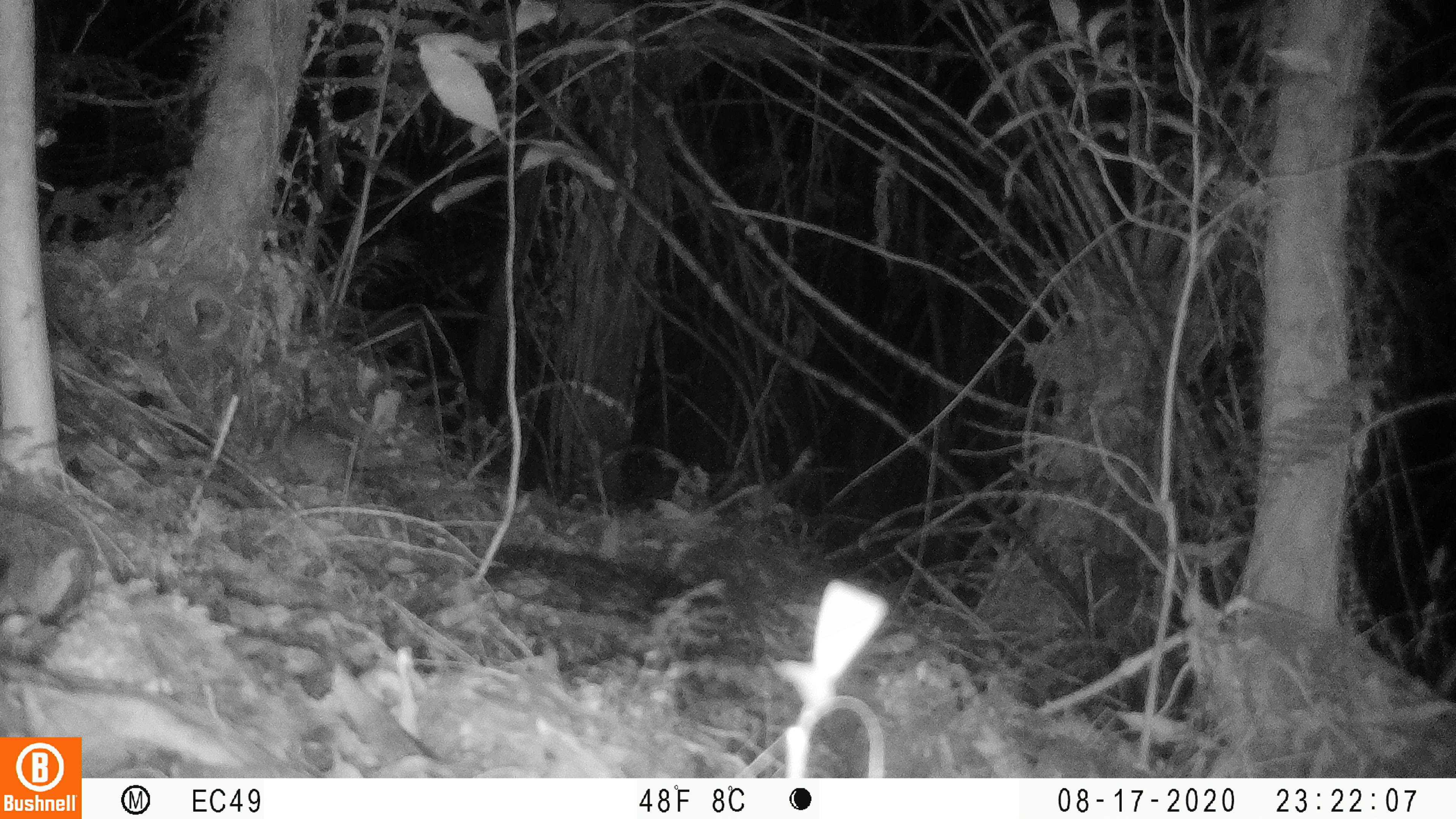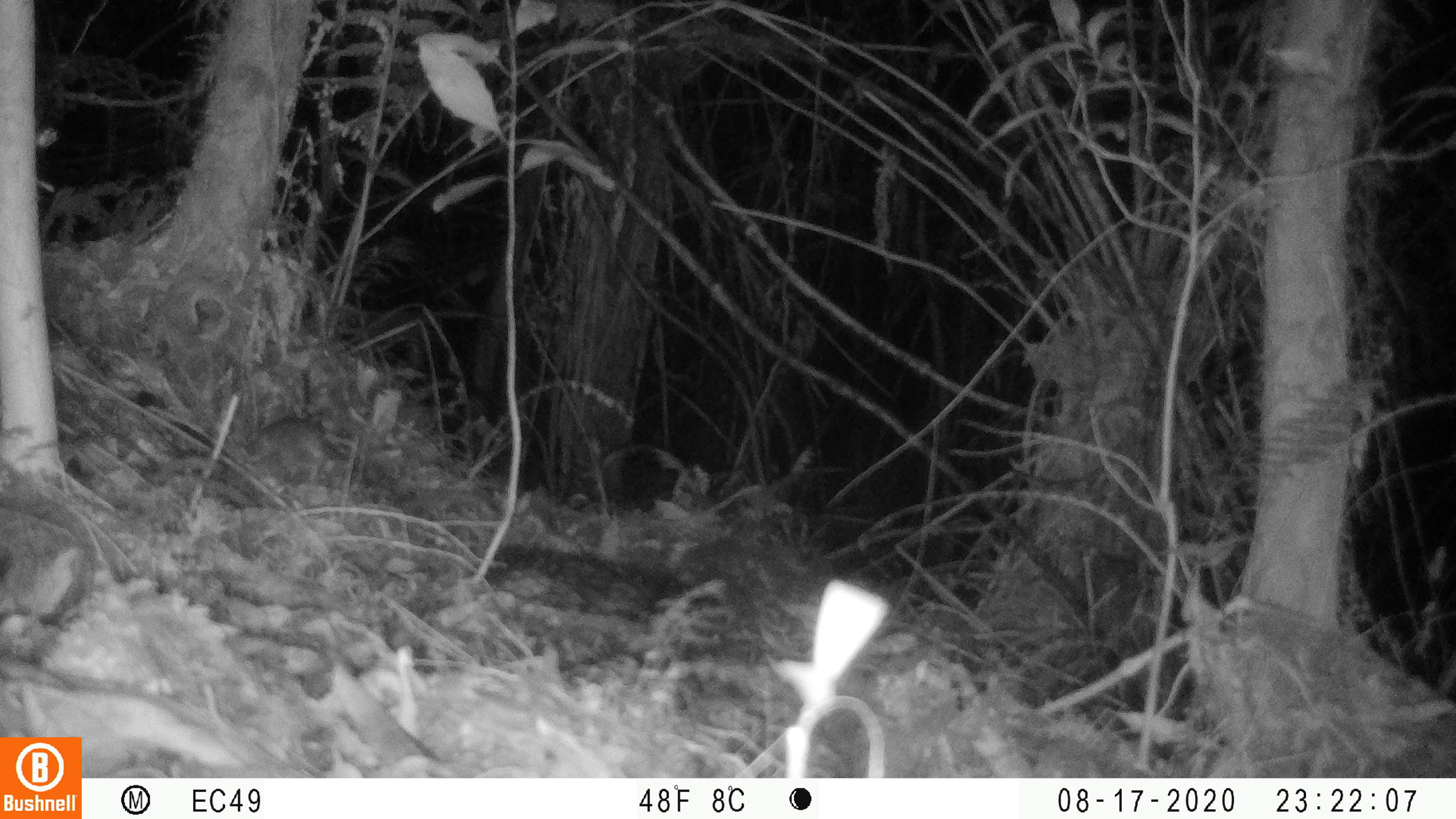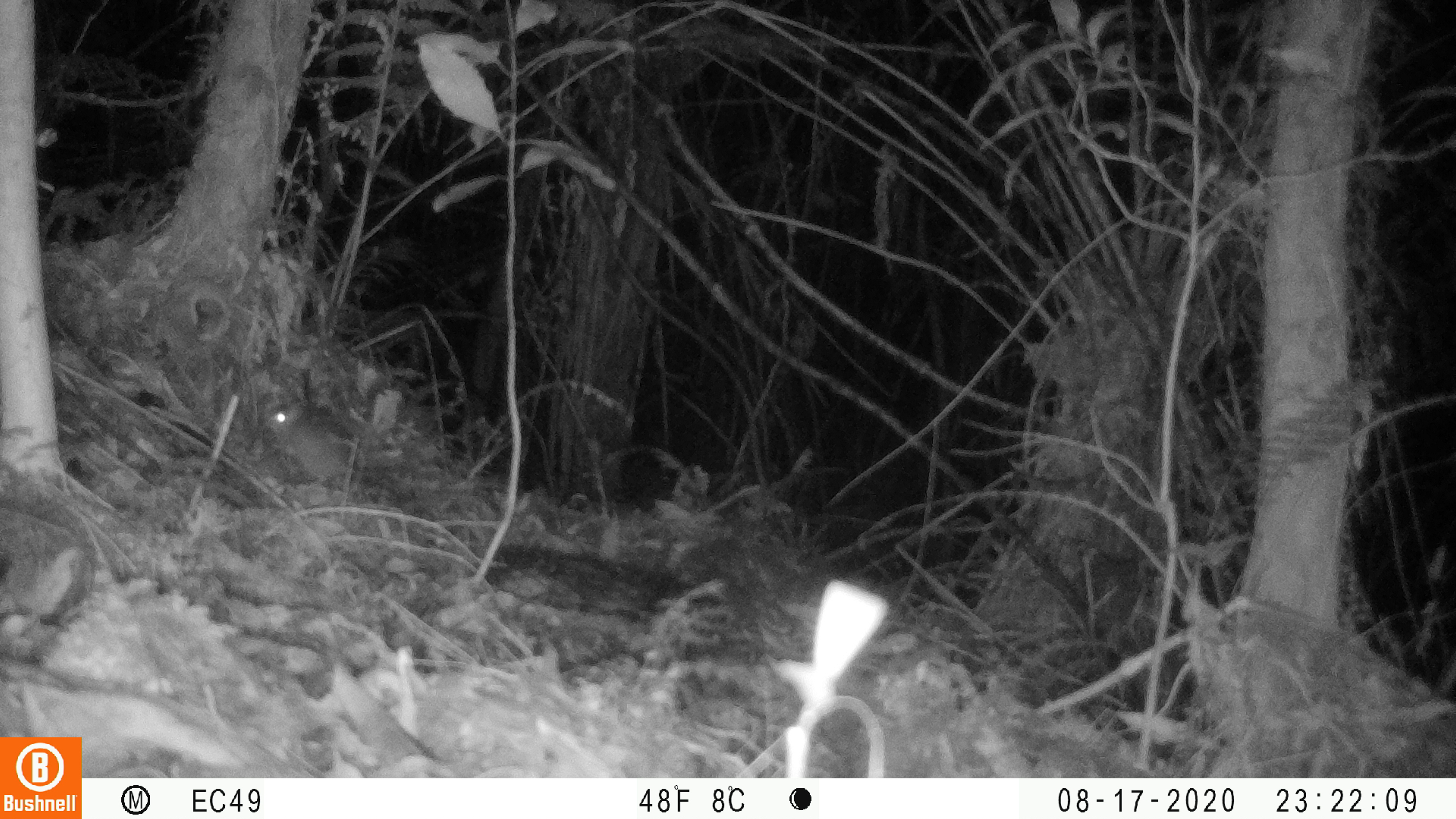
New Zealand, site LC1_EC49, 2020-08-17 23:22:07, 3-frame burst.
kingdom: Animalia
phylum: Chordata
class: Mammalia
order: Rodentia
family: Muridae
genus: Rattus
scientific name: Rattus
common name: rat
Rat (Rattus).